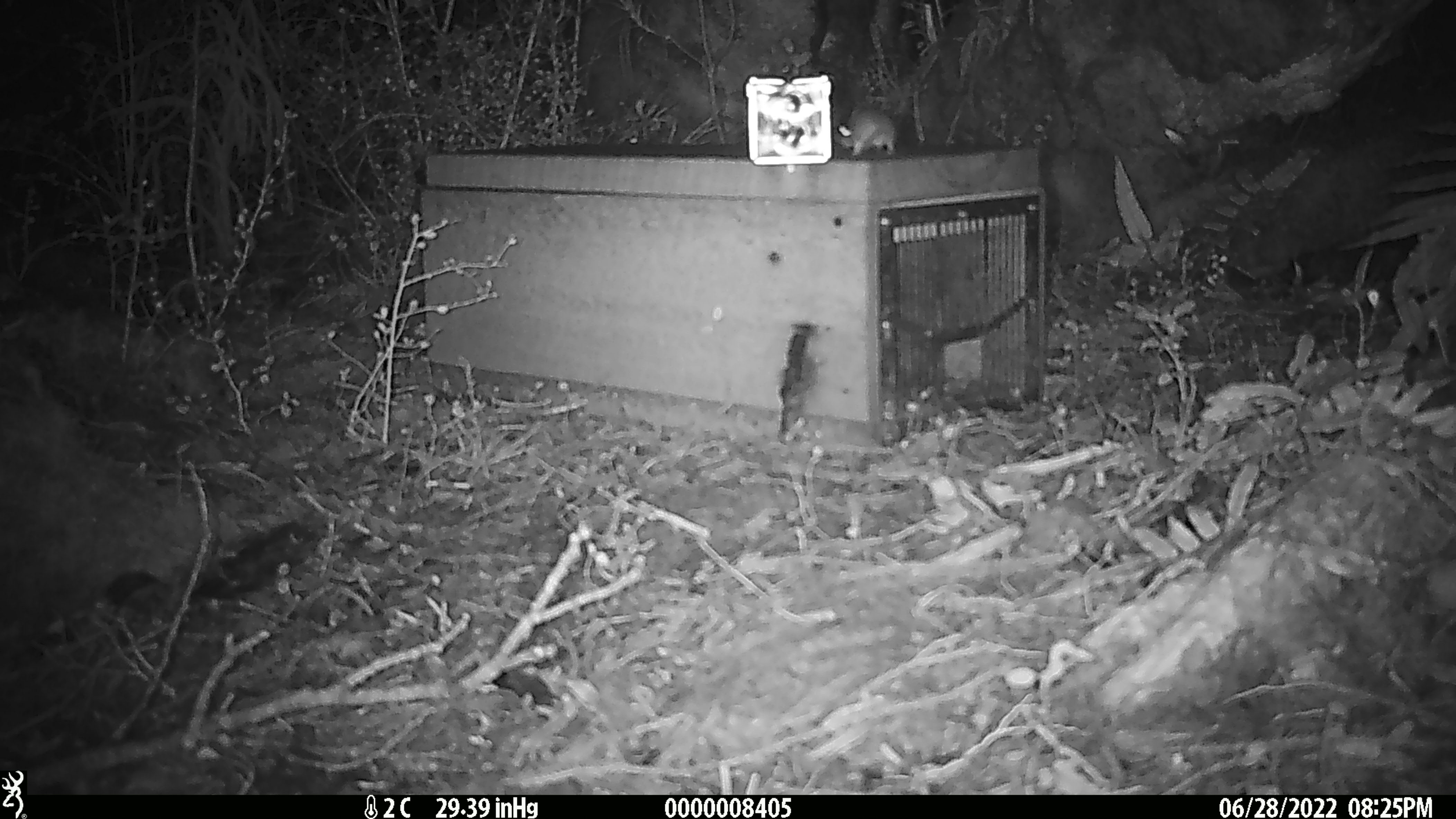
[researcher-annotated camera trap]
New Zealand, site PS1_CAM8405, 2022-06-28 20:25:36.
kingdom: Animalia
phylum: Chordata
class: Mammalia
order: Rodentia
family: Muridae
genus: Mus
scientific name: Mus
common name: mouse